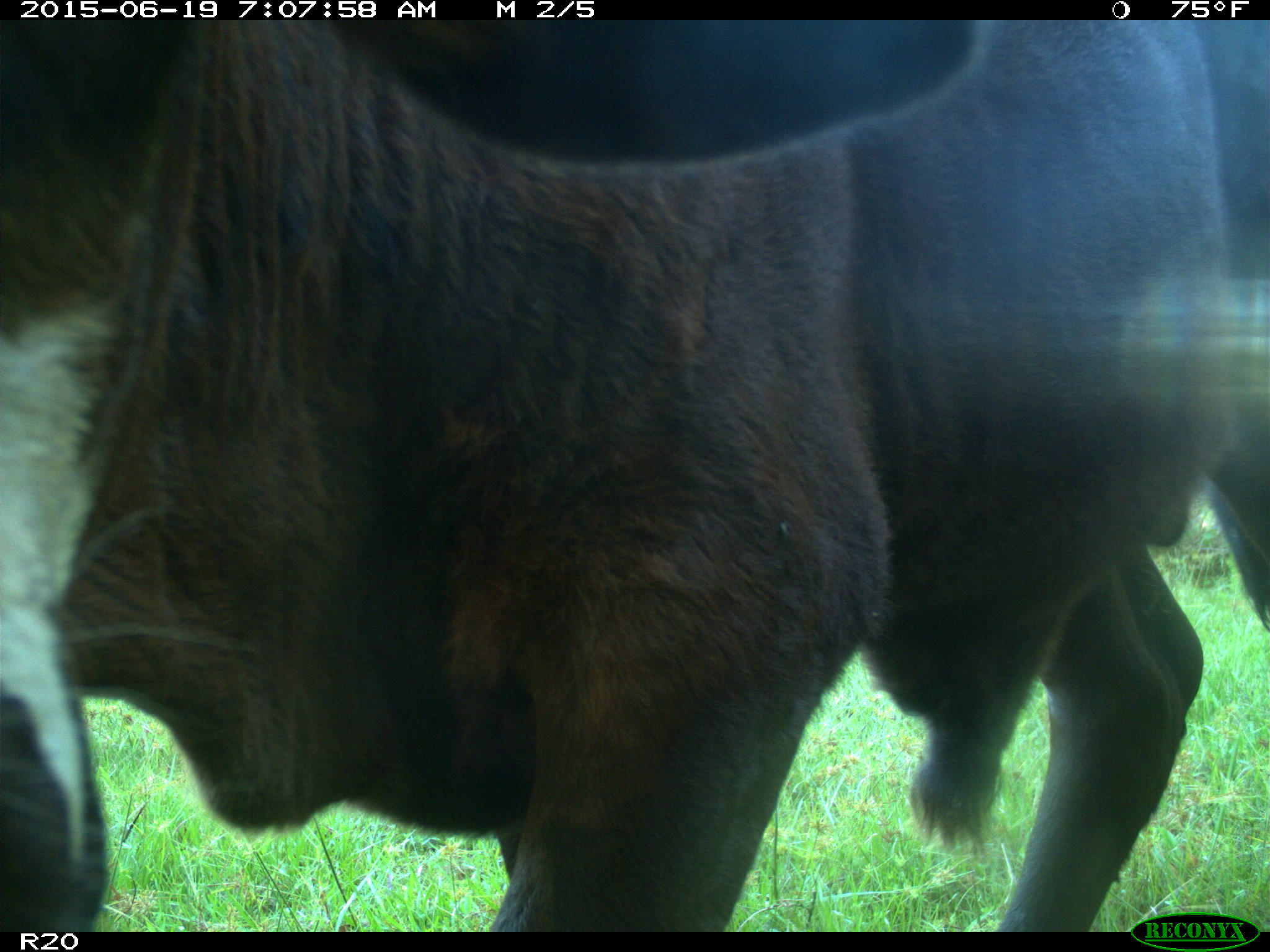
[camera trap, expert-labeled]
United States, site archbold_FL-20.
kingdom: Animalia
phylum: Chordata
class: Mammalia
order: Artiodactyla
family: Bovidae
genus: Bos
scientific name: Bos taurus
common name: domestic cow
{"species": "Bos taurus (domestic cow)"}